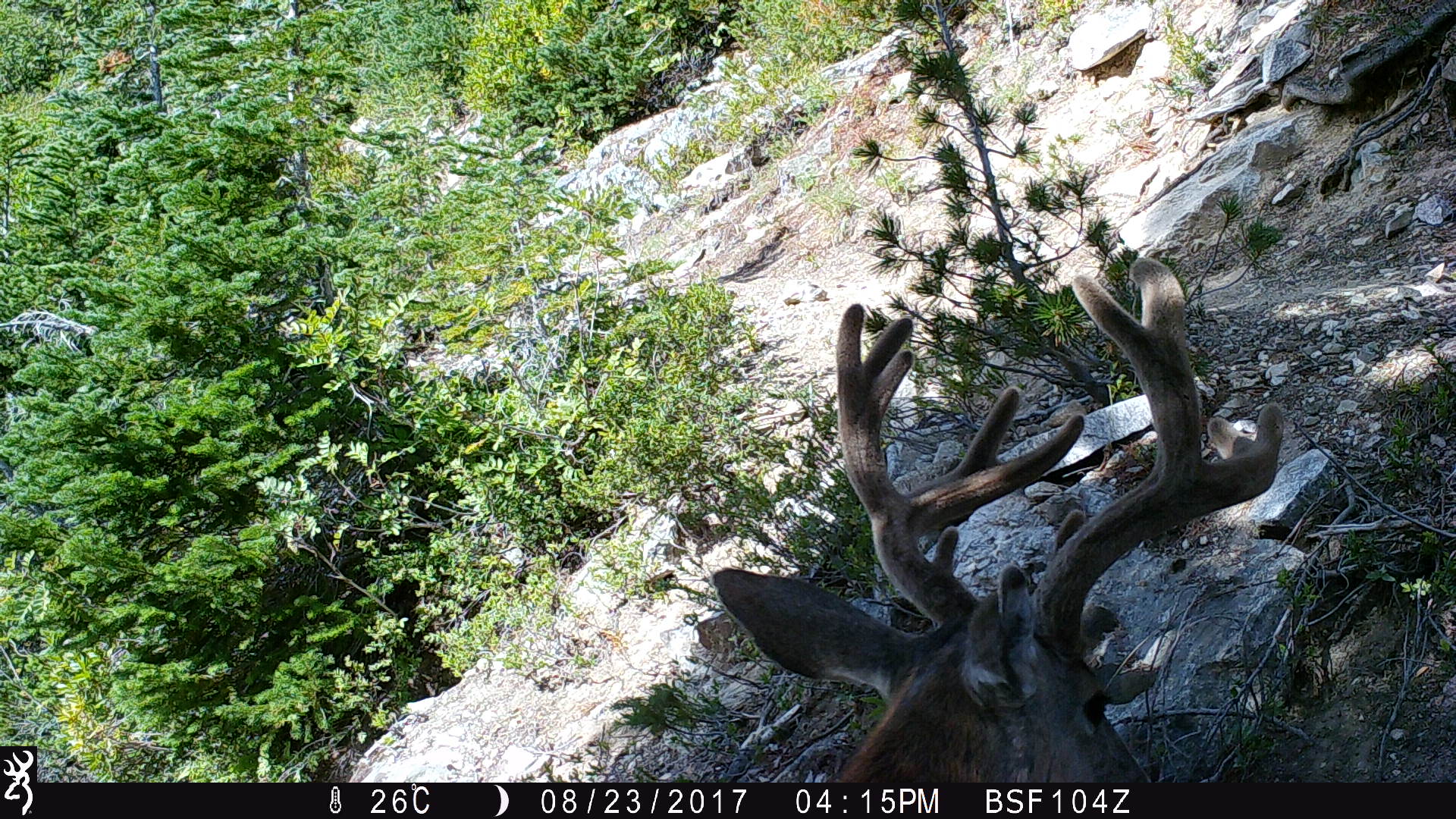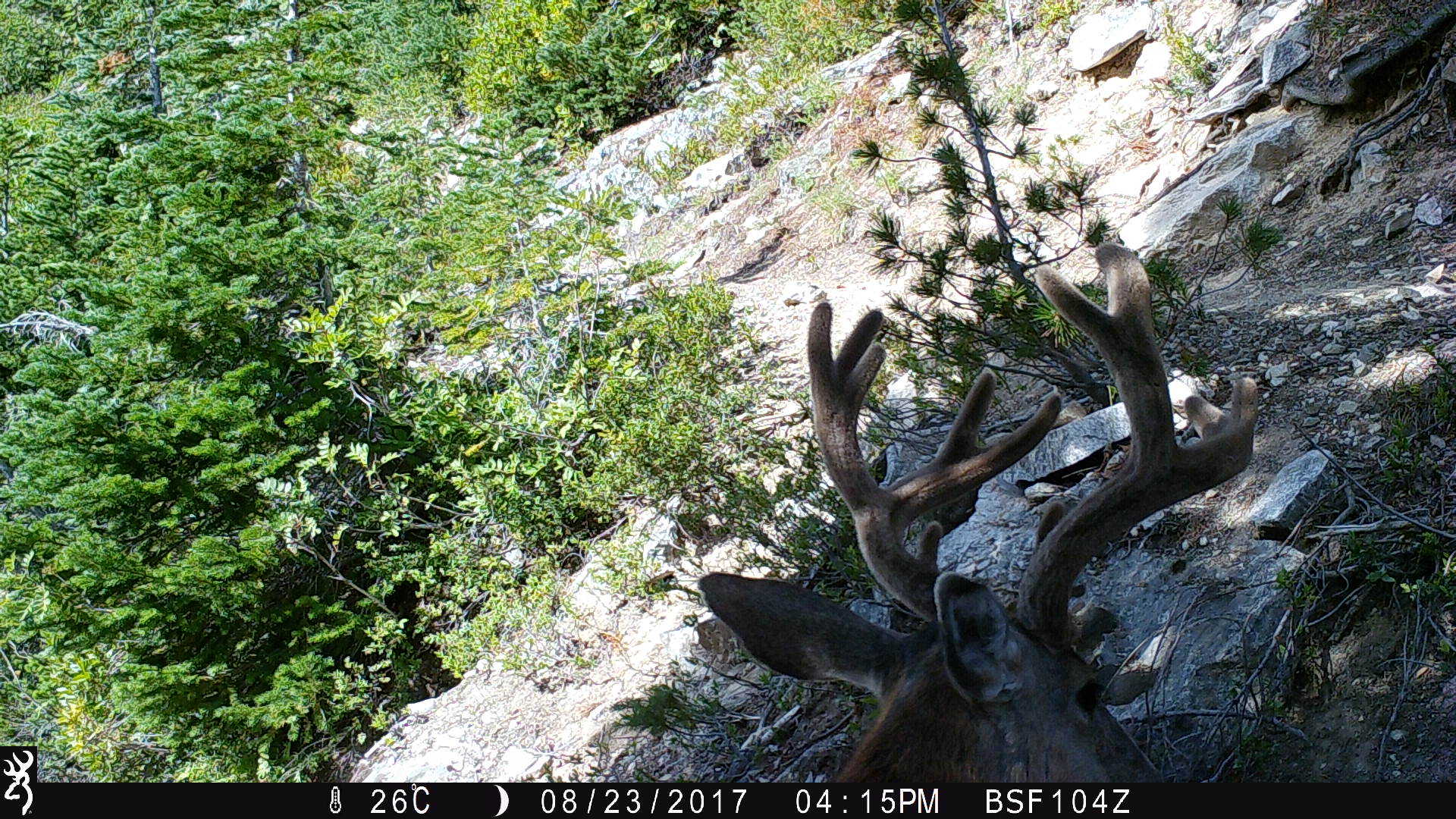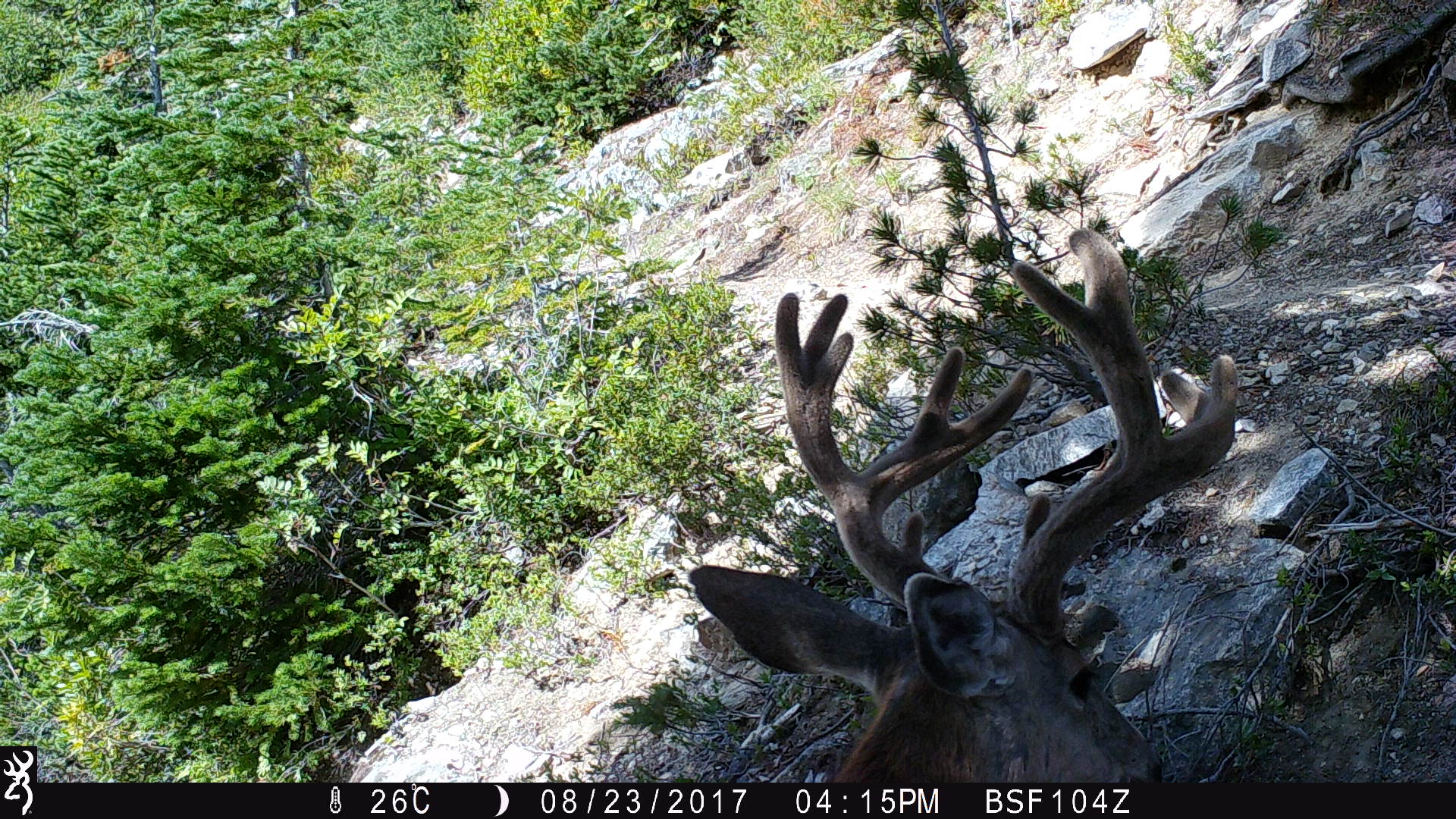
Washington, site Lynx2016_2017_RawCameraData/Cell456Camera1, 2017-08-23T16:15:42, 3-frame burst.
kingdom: Animalia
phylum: Chordata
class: Mammalia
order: Artiodactyla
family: Cervidae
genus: Odocoileus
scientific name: Odocoileus hemionus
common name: mule deer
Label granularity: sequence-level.